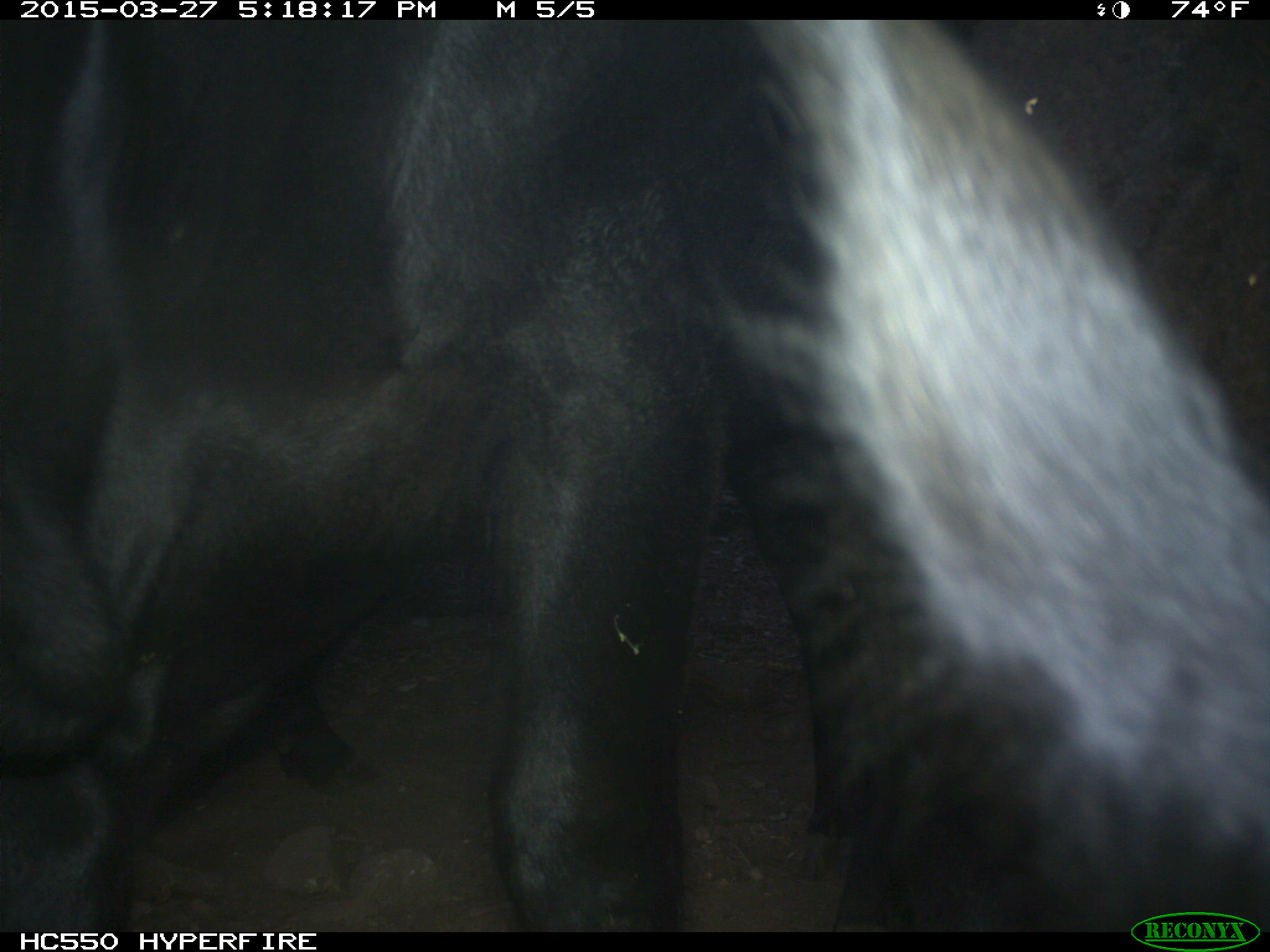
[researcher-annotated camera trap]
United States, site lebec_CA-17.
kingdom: Animalia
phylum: Chordata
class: Mammalia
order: Artiodactyla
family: Bovidae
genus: Bos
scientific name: Bos taurus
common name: domestic cow